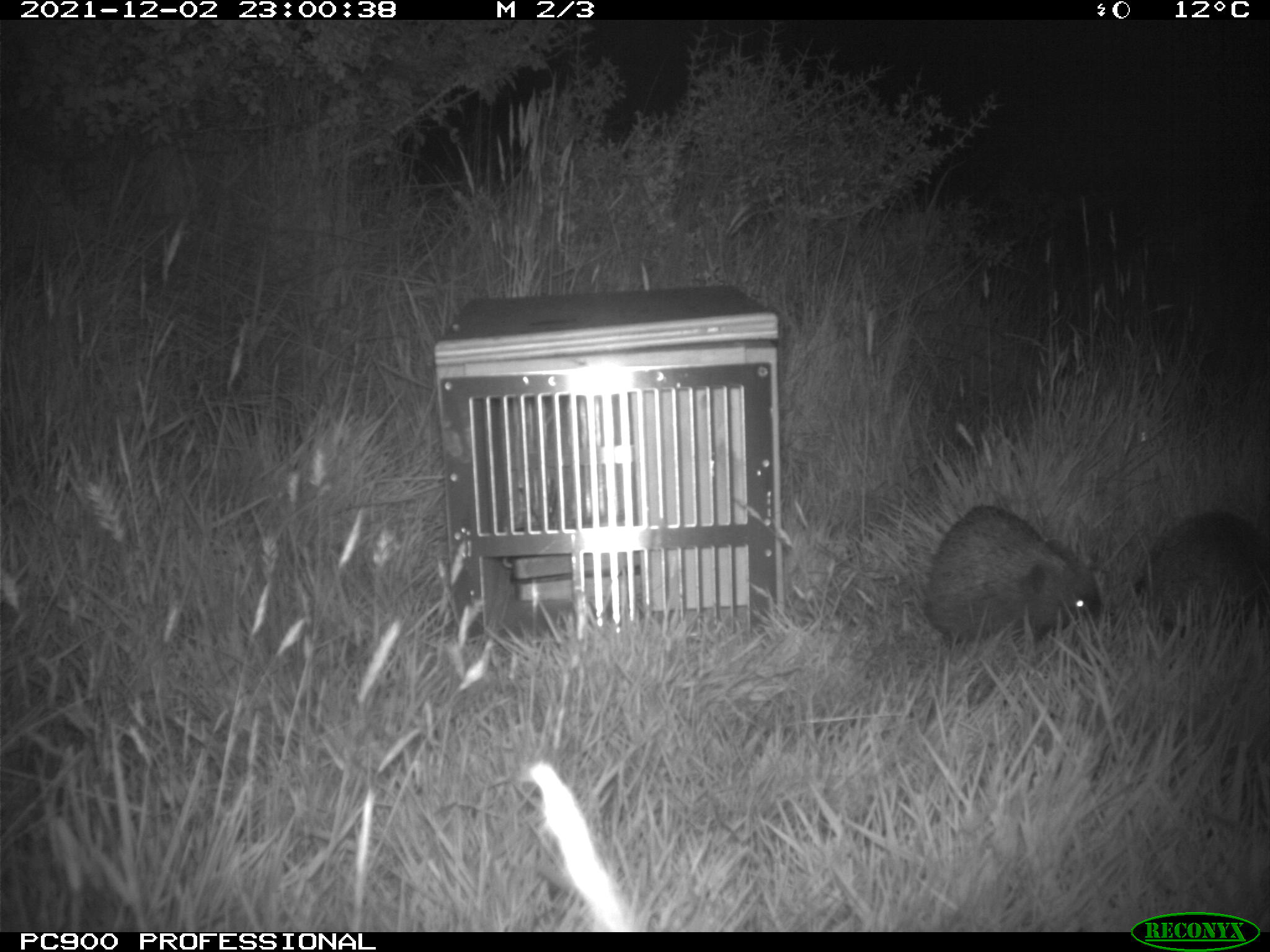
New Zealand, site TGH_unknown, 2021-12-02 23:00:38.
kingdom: Animalia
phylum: Chordata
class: Mammalia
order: Eulipotyphla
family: Erinaceidae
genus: Erinaceus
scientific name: Erinaceus europaeus europaeus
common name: european hedgehog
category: hedgehog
Hedgehog (european hedgehog) (Erinaceus europaeus europaeus).